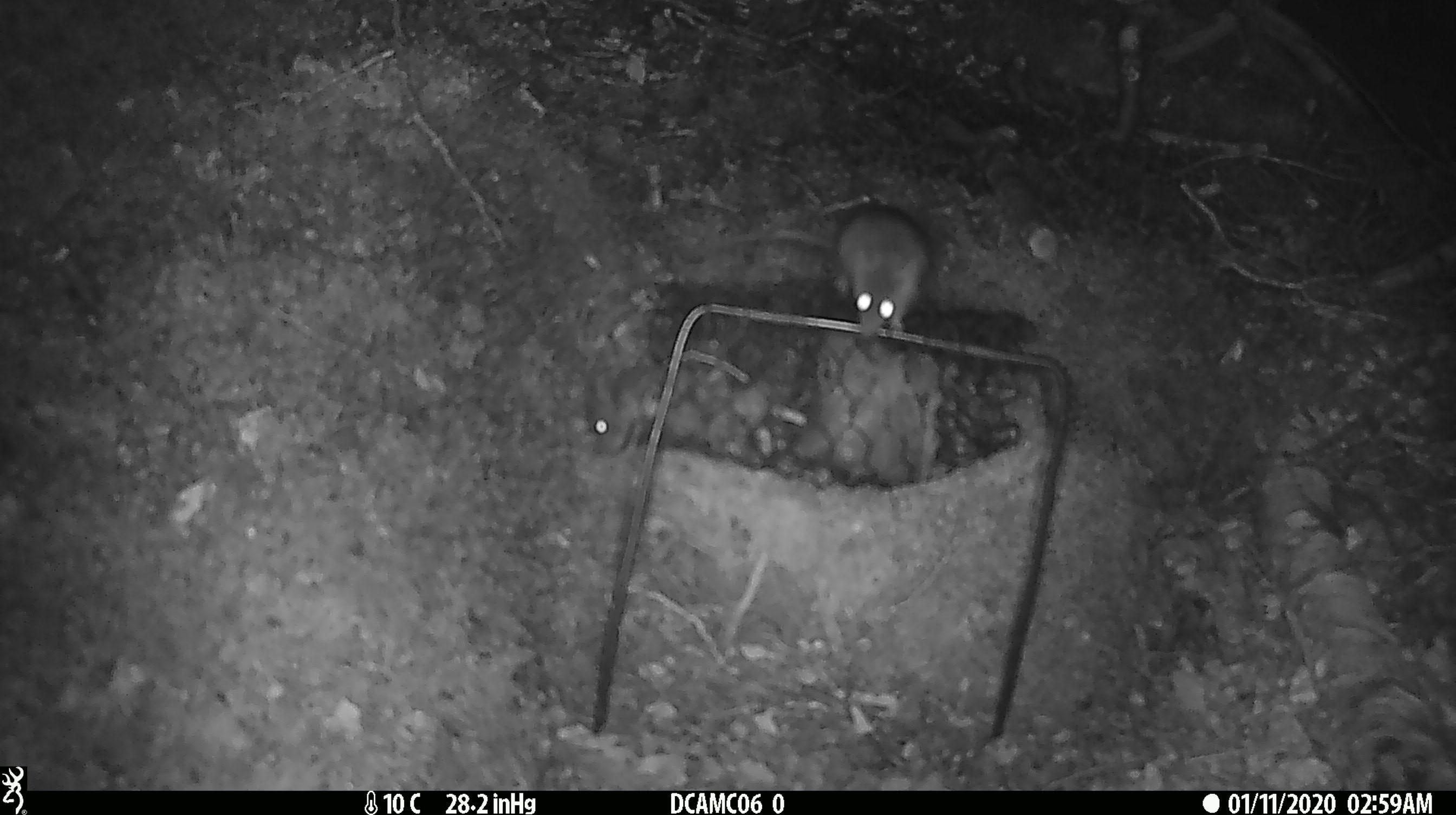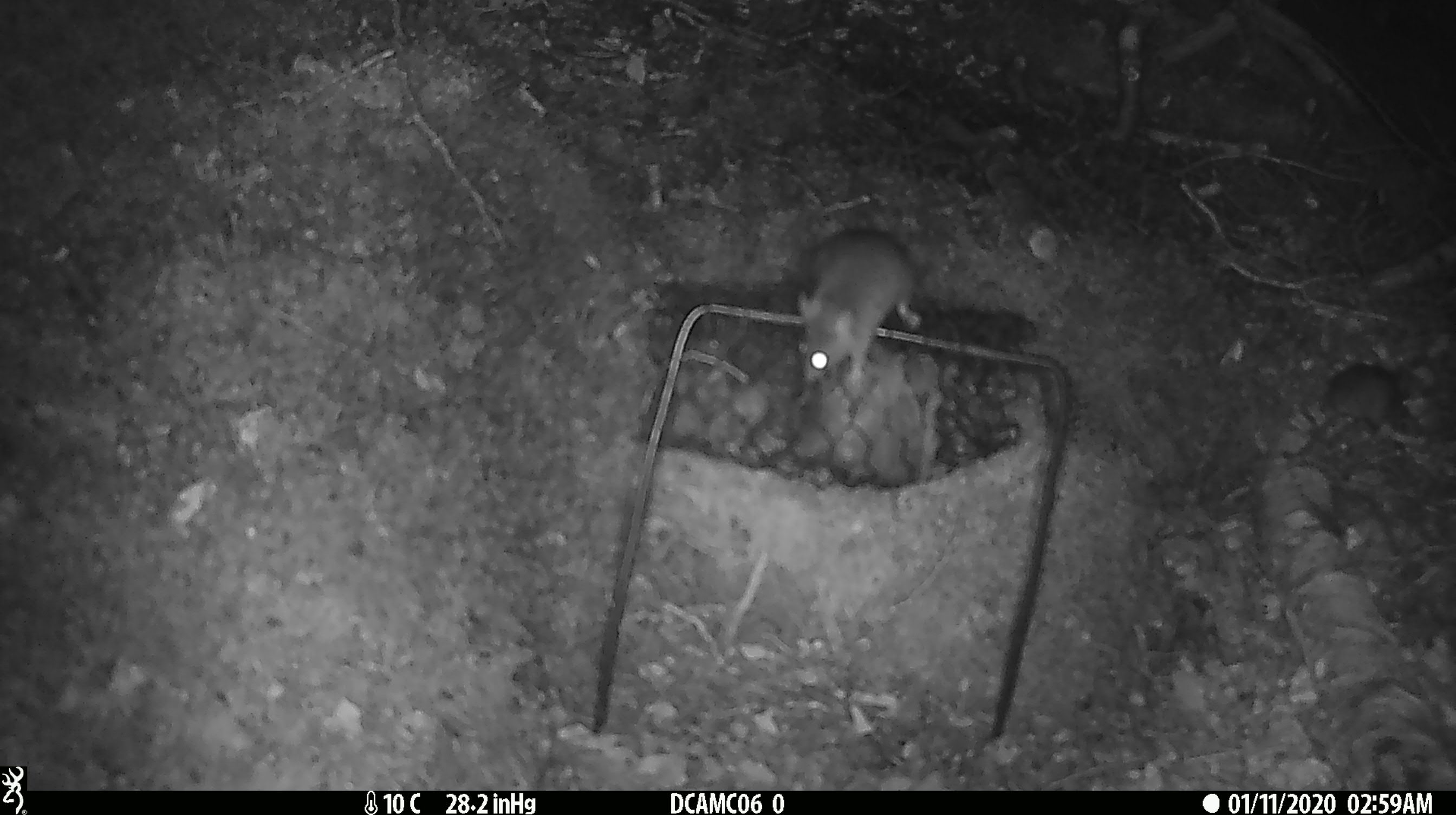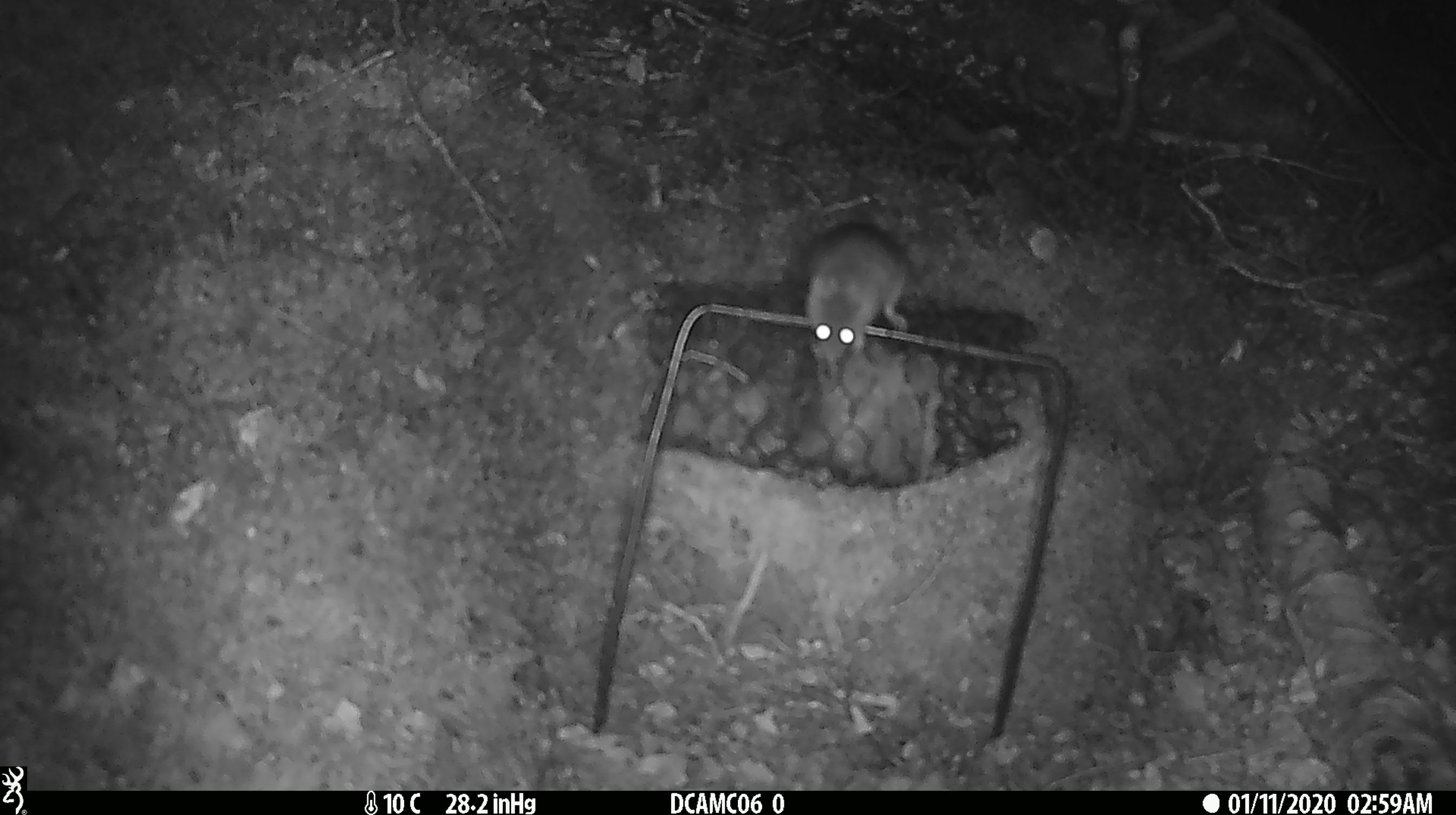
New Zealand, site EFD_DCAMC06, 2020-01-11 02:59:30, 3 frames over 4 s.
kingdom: Animalia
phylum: Chordata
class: Mammalia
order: Rodentia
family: Muridae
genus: Mus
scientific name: Mus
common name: mouse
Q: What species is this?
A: Mouse (Mus).